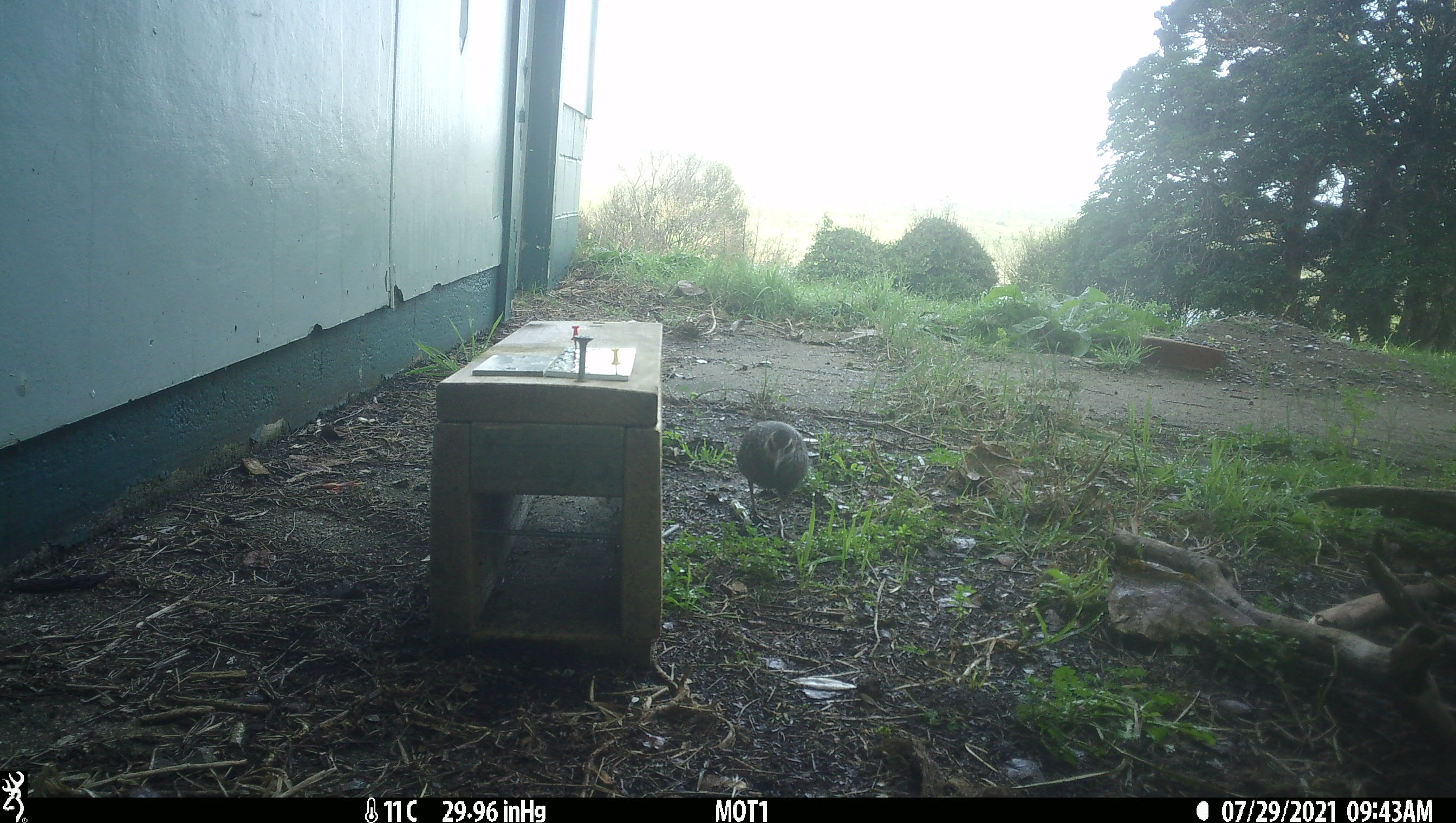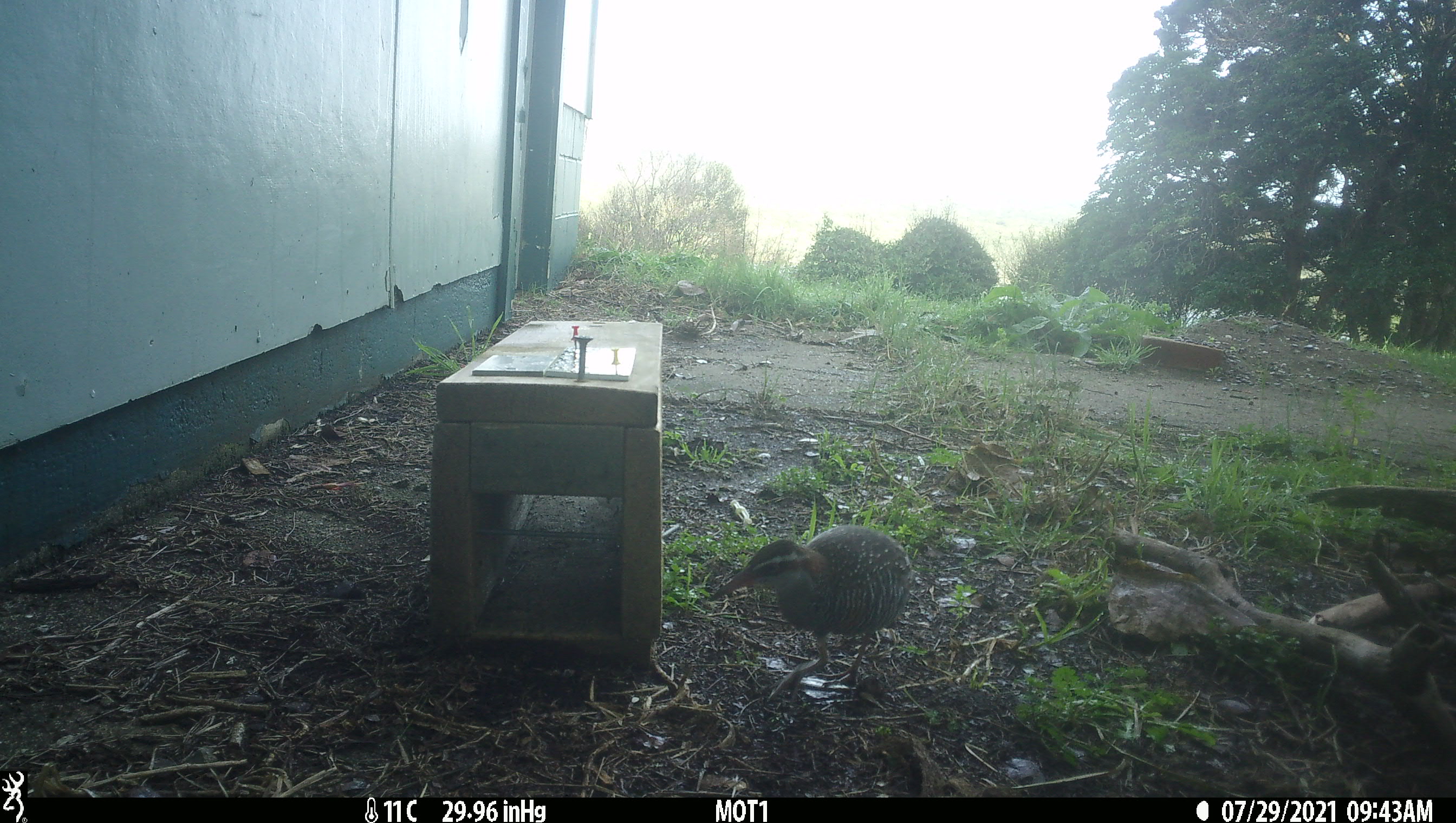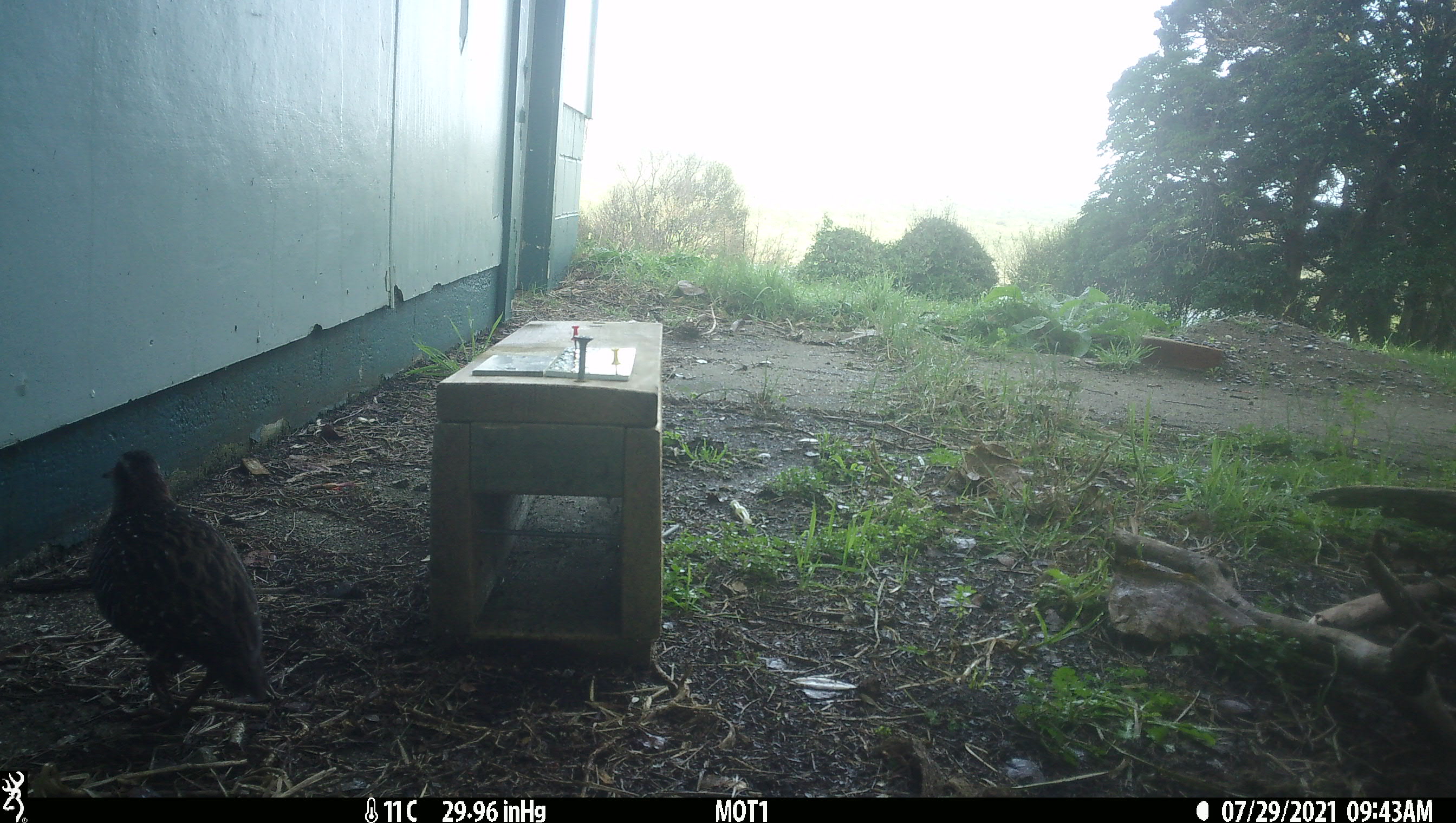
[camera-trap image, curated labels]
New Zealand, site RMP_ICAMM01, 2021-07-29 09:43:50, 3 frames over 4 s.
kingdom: Animalia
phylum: Chordata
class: Aves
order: Gruiformes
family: Rallidae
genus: Gallirallus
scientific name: Gallirallus philippensis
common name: buff-banded rail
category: banded rail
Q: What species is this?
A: Banded rail (buff-banded rail) (Gallirallus philippensis).